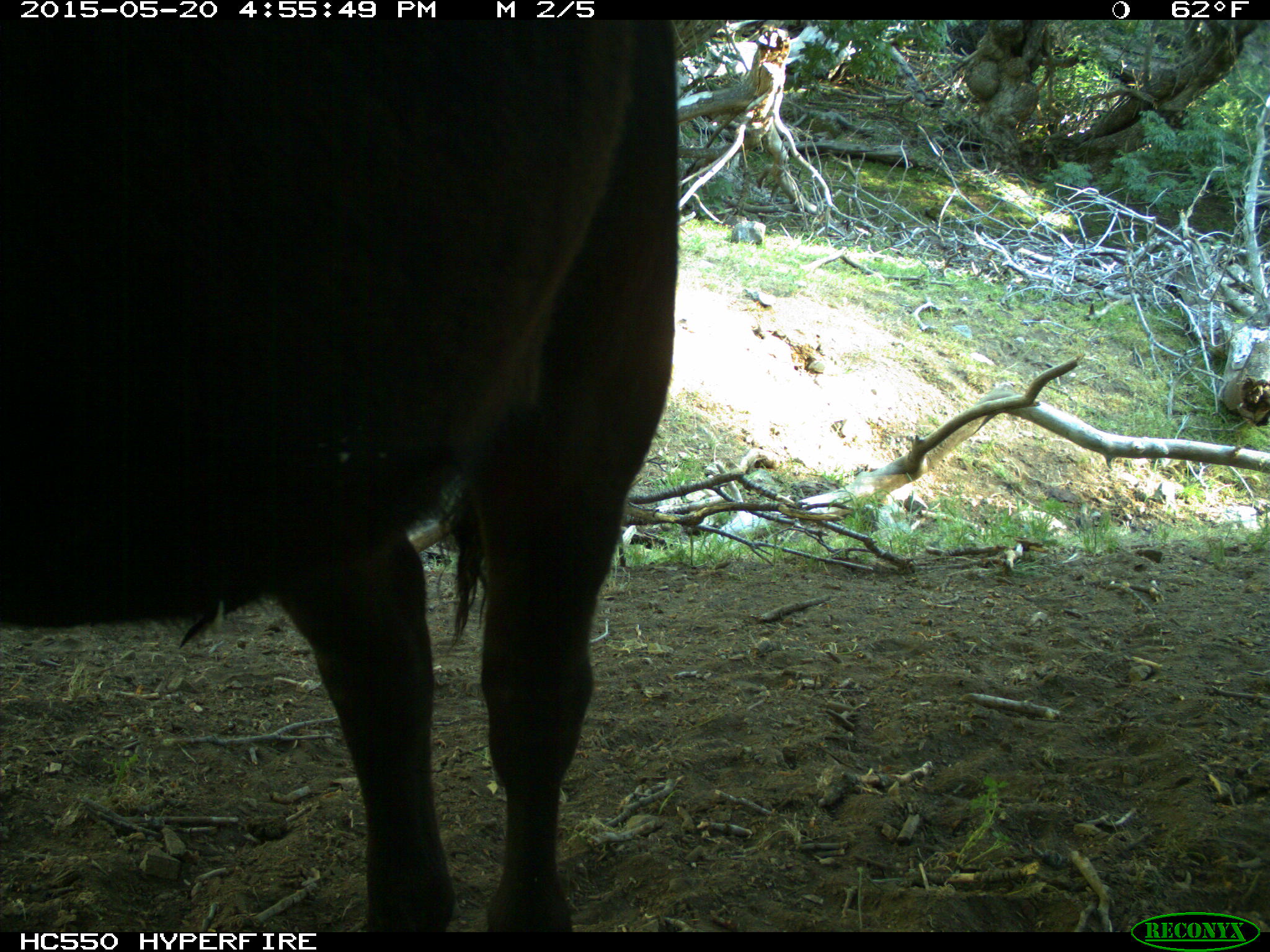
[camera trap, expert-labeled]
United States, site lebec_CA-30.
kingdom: Animalia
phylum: Chordata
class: Mammalia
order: Artiodactyla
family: Bovidae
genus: Bos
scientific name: Bos taurus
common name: domestic cow